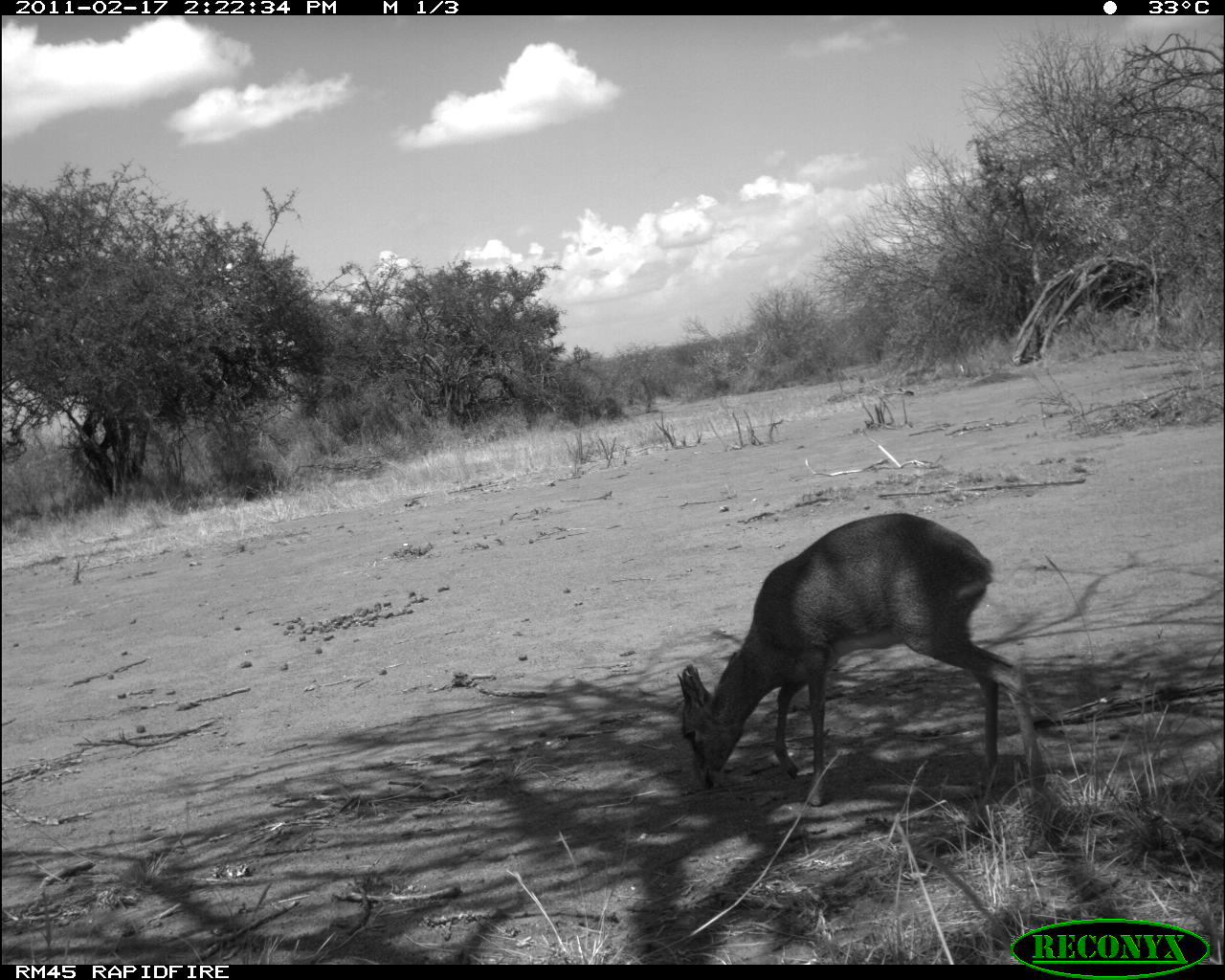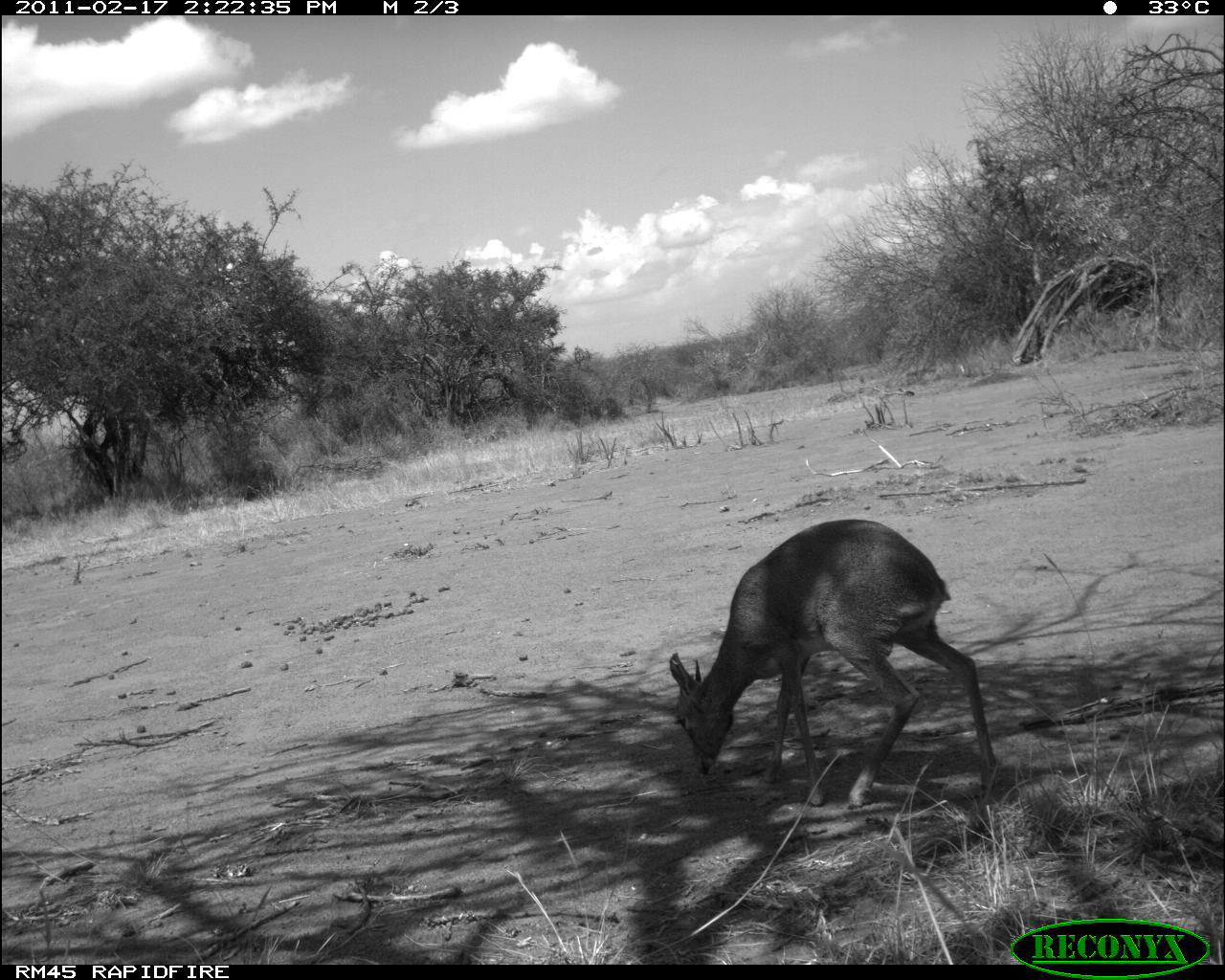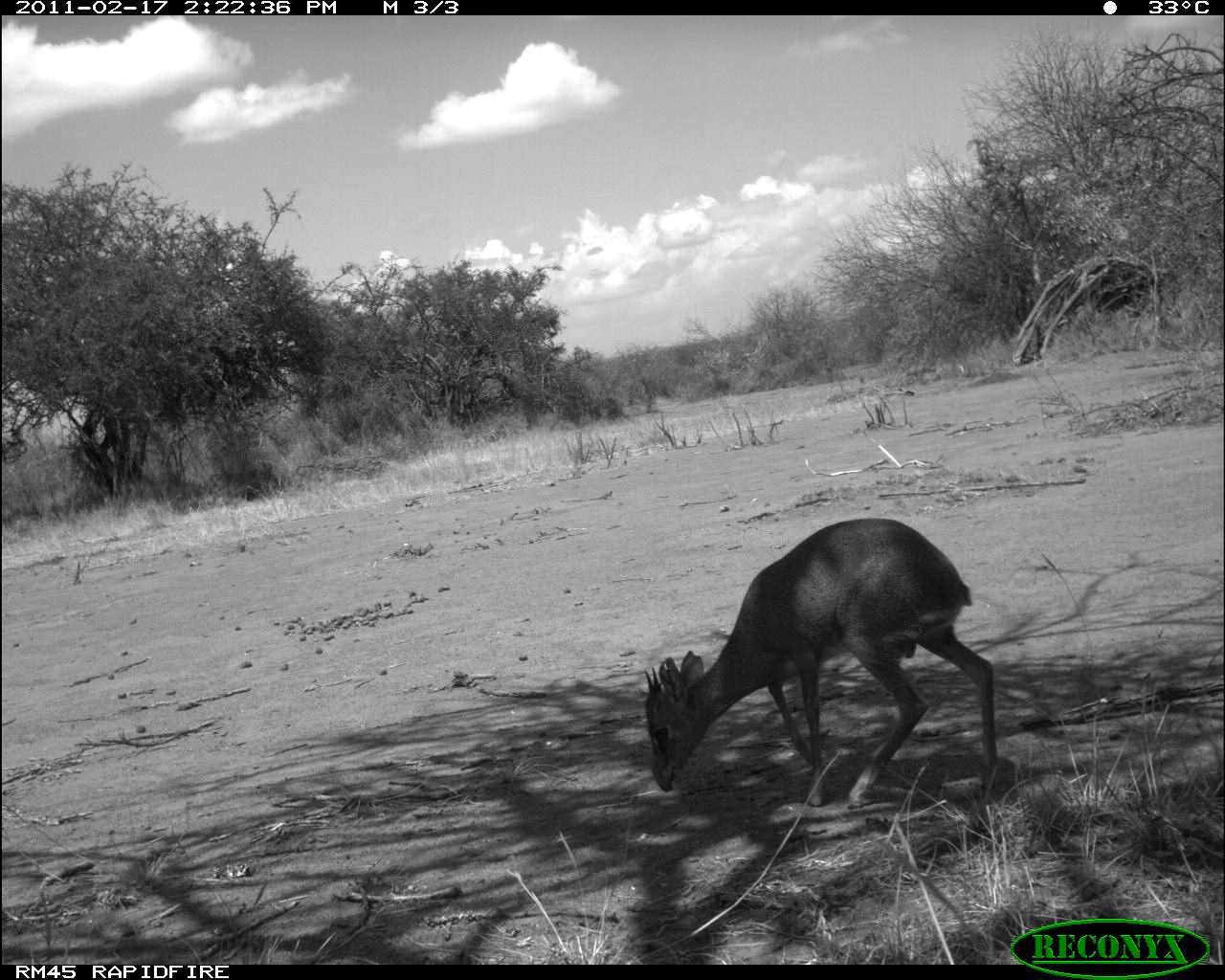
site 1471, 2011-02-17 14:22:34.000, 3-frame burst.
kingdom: Animalia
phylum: Chordata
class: Mammalia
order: Artiodactyla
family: Bovidae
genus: Madoqua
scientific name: Madoqua guentheri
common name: günther's dik-dik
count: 1